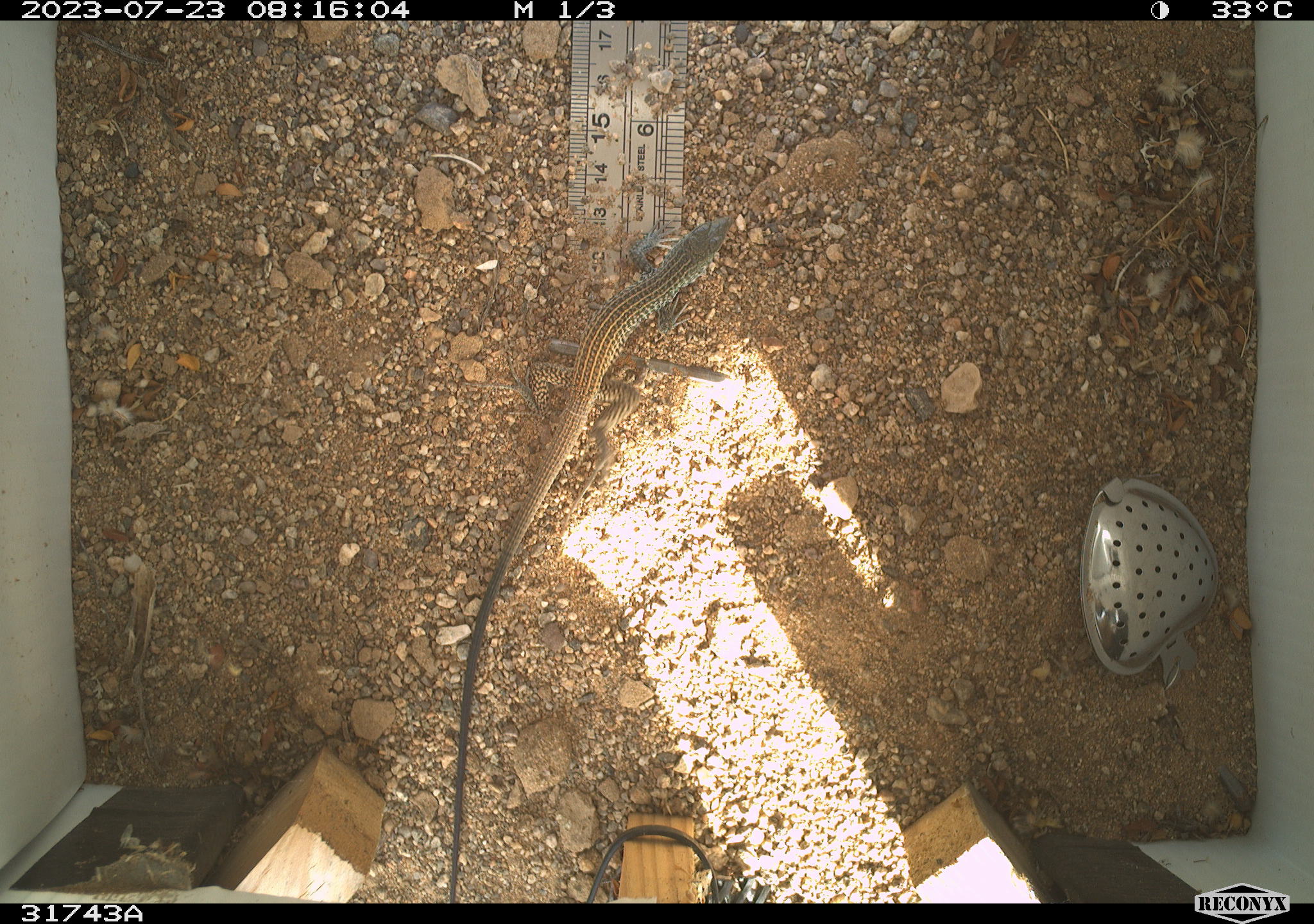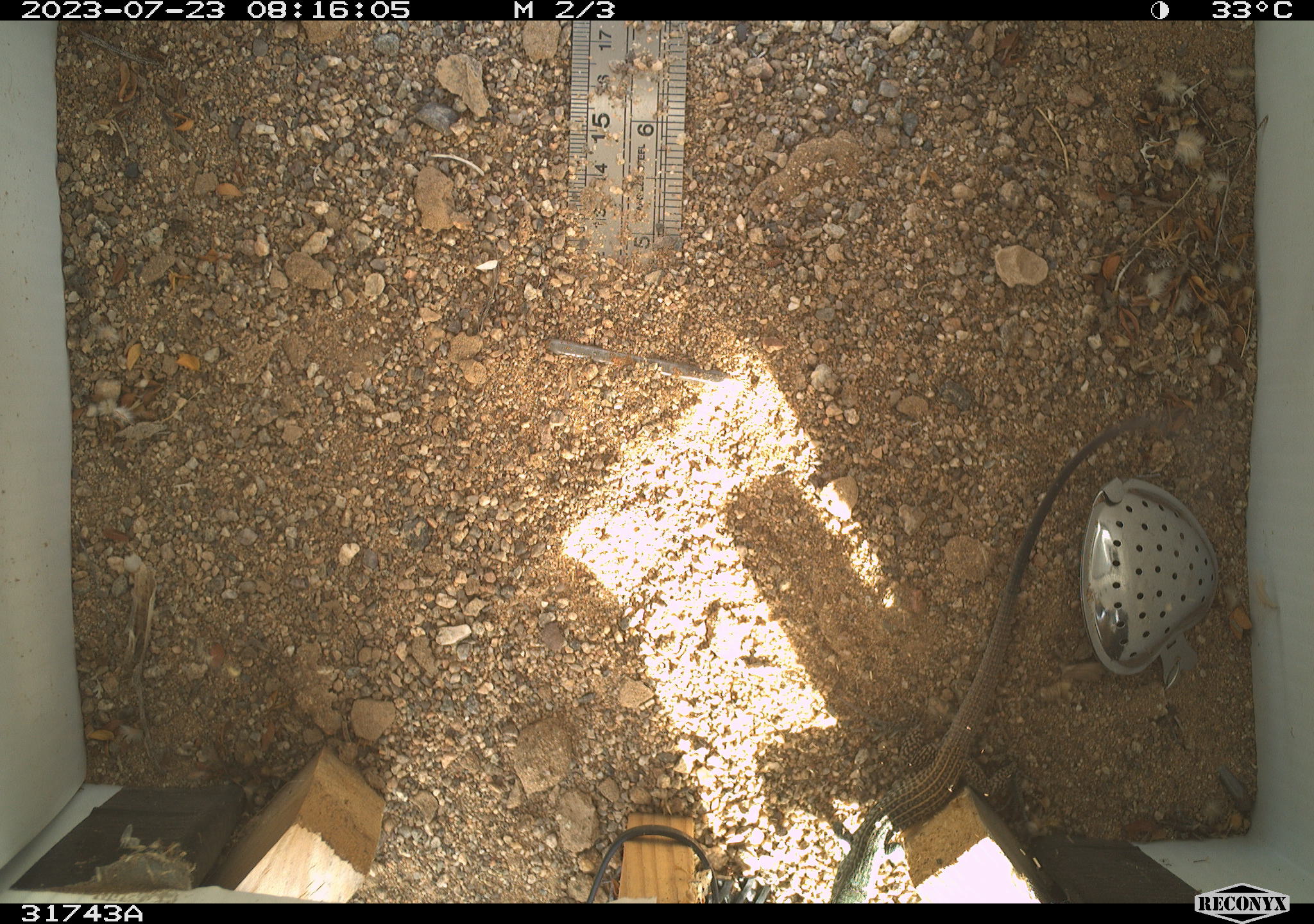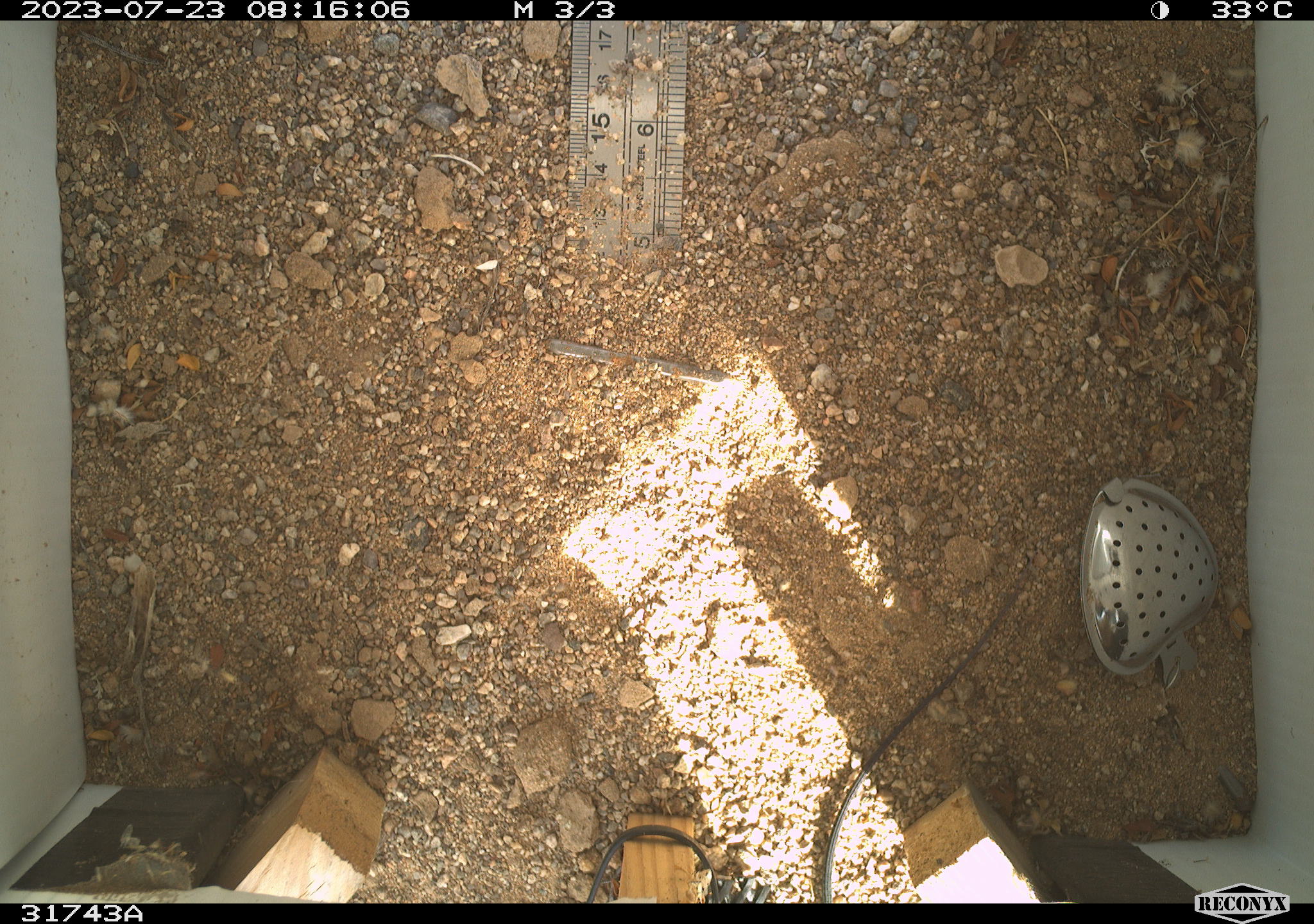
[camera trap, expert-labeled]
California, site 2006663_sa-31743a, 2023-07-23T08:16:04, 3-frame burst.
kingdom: Animalia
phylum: Chordata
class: Reptilia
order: Squamata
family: Teiidae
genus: Aspidoscelis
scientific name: Aspidoscelis tigris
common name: western whiptail